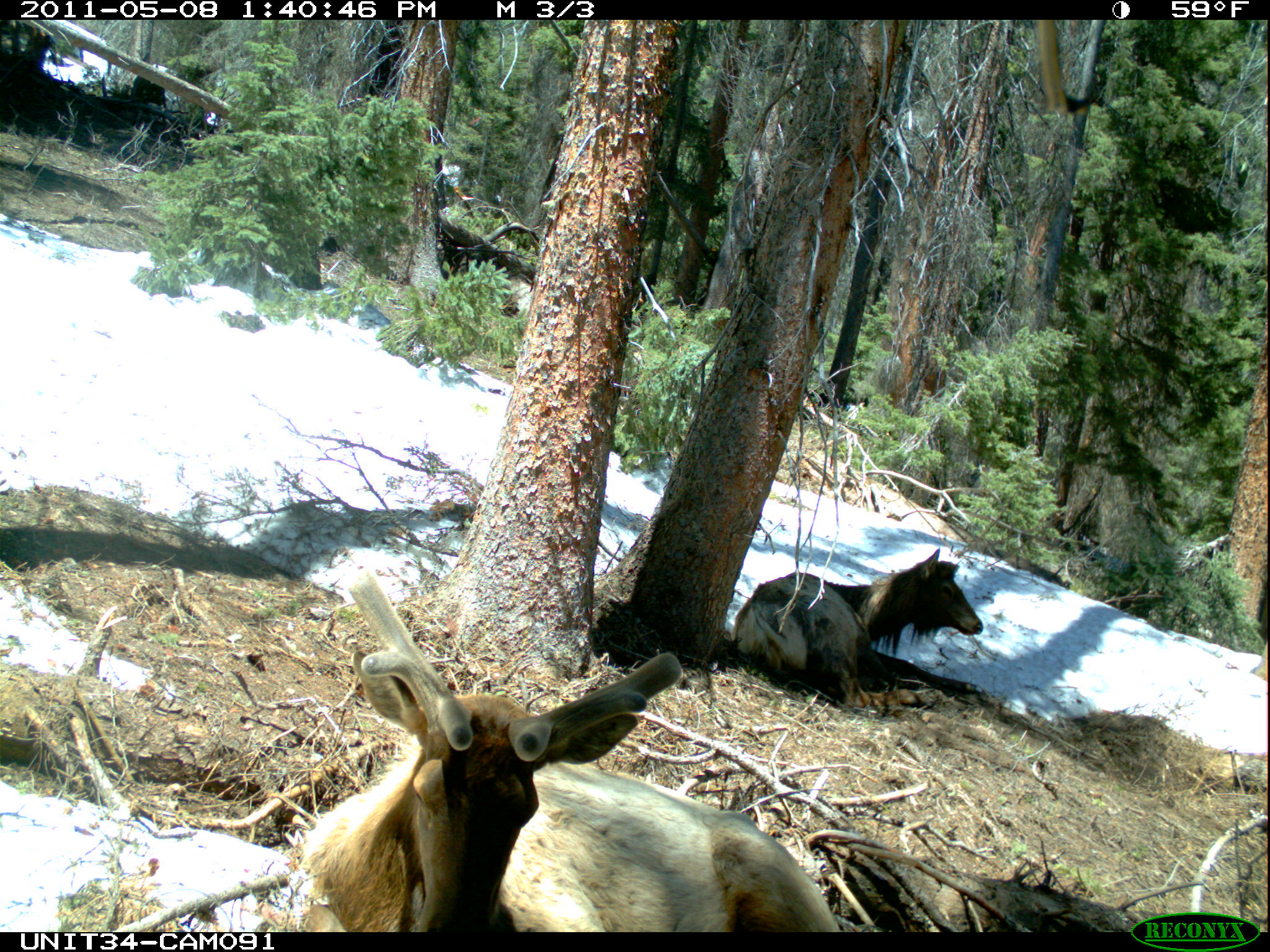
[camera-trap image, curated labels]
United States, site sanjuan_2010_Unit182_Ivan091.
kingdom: Animalia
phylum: Chordata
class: Mammalia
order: Artiodactyla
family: Cervidae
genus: Cervus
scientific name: Cervus elaphus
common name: red deer